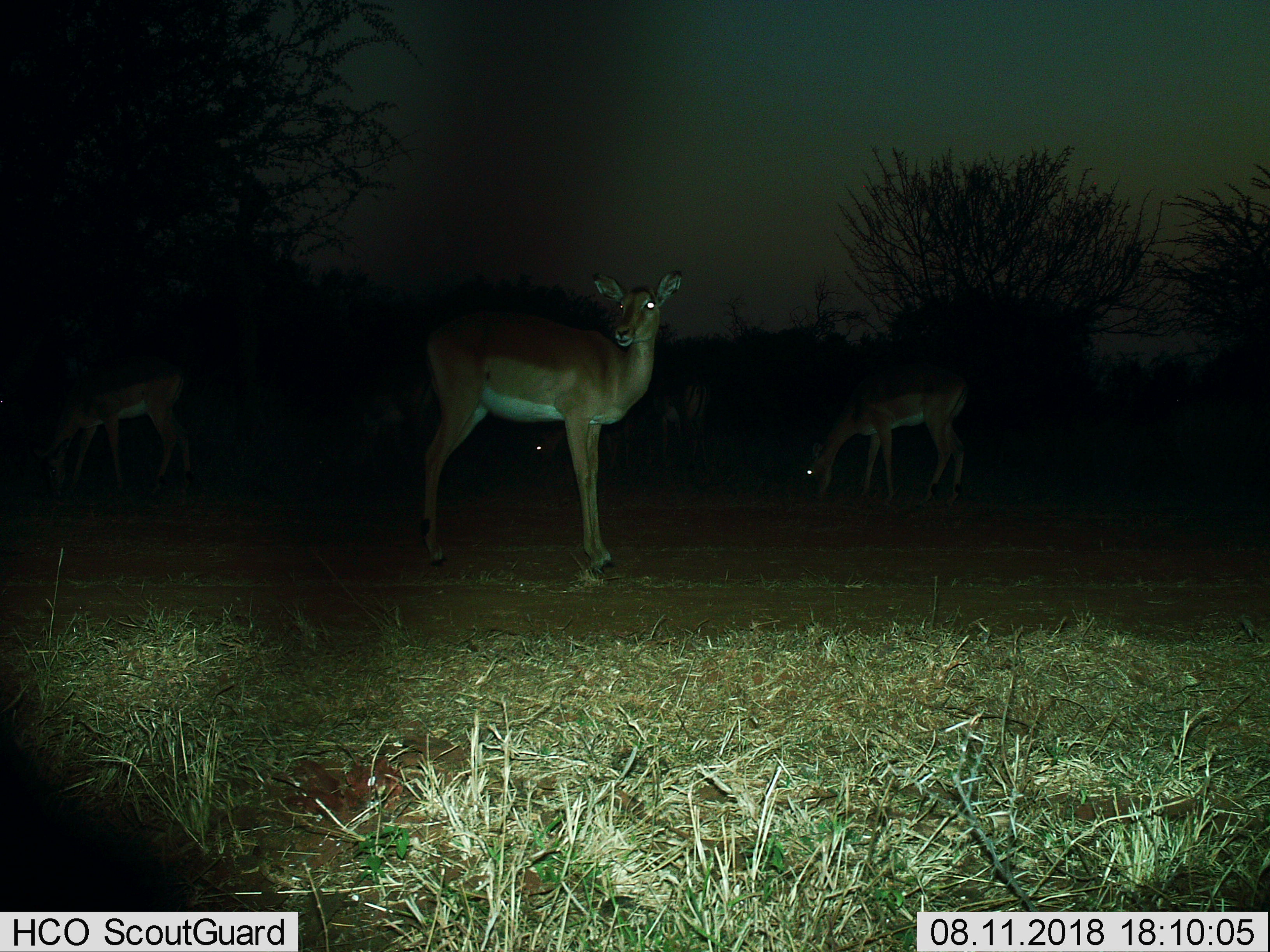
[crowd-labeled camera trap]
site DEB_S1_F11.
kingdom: Animalia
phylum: Chordata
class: Mammalia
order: Artiodactyla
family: Bovidae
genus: Aepyceros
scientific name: Aepyceros melampus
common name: impala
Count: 4.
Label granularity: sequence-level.